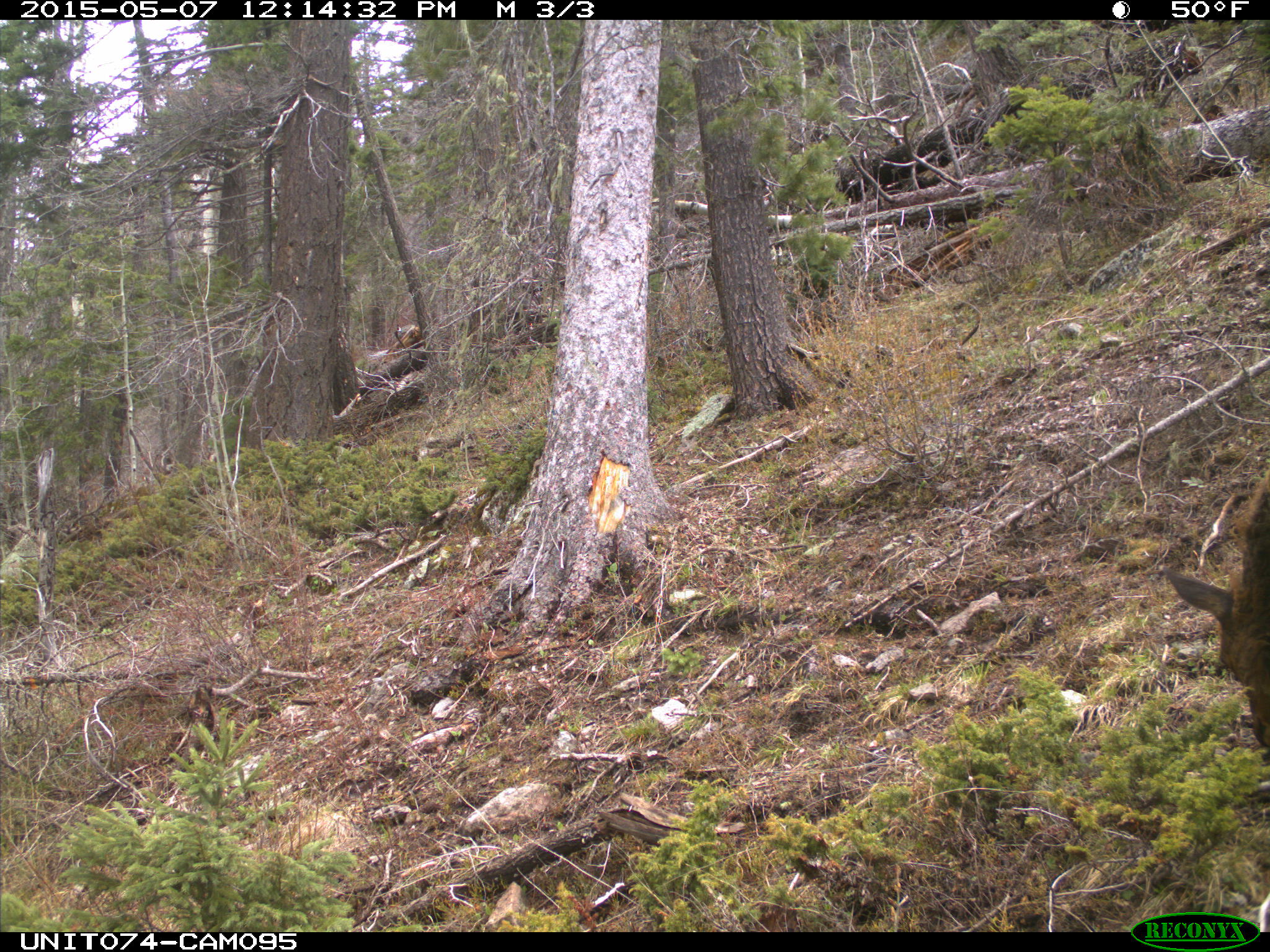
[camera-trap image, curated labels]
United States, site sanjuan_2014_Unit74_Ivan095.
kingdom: Animalia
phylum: Chordata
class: Mammalia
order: Artiodactyla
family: Cervidae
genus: Cervus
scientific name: Cervus elaphus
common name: red deer